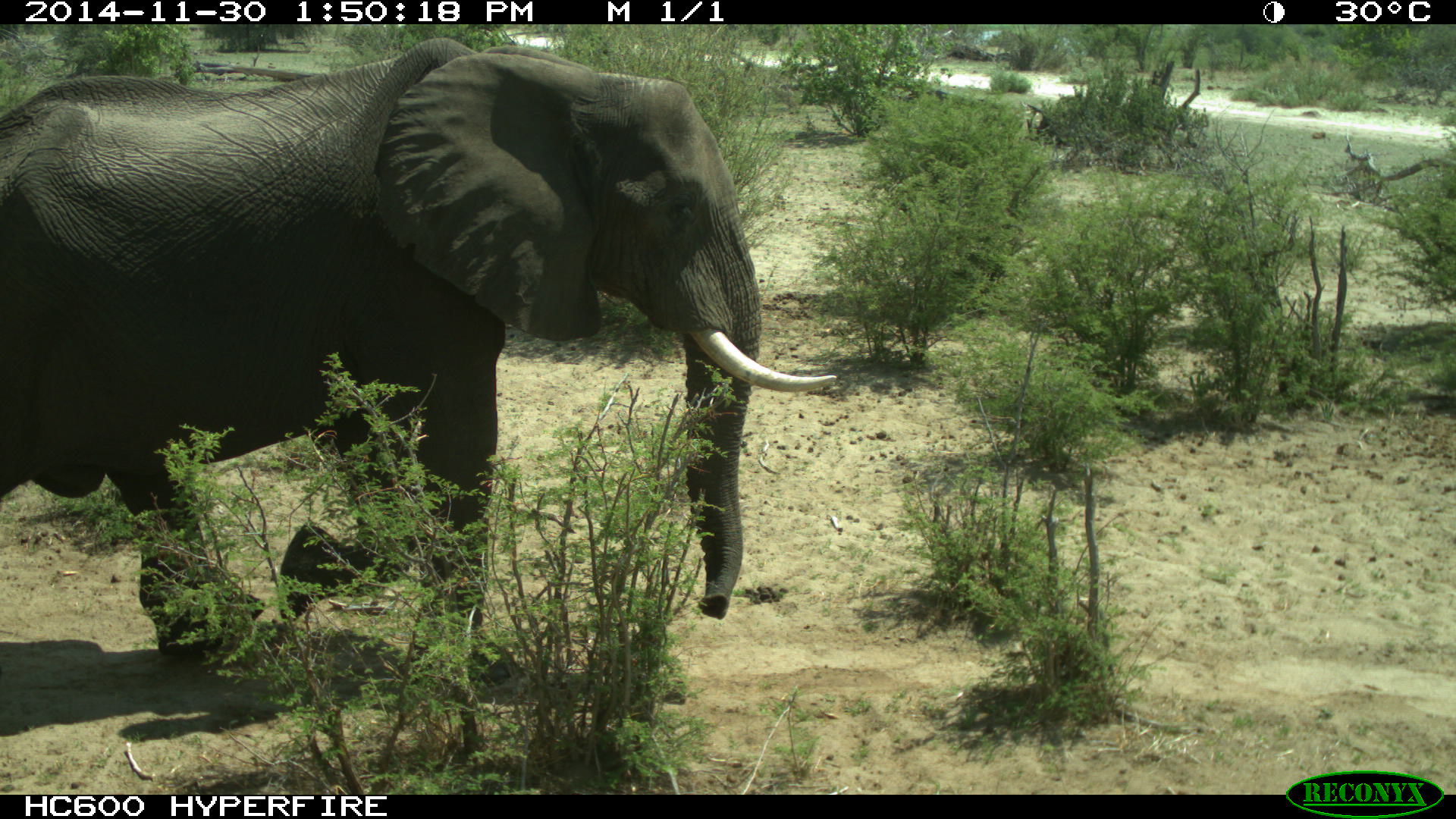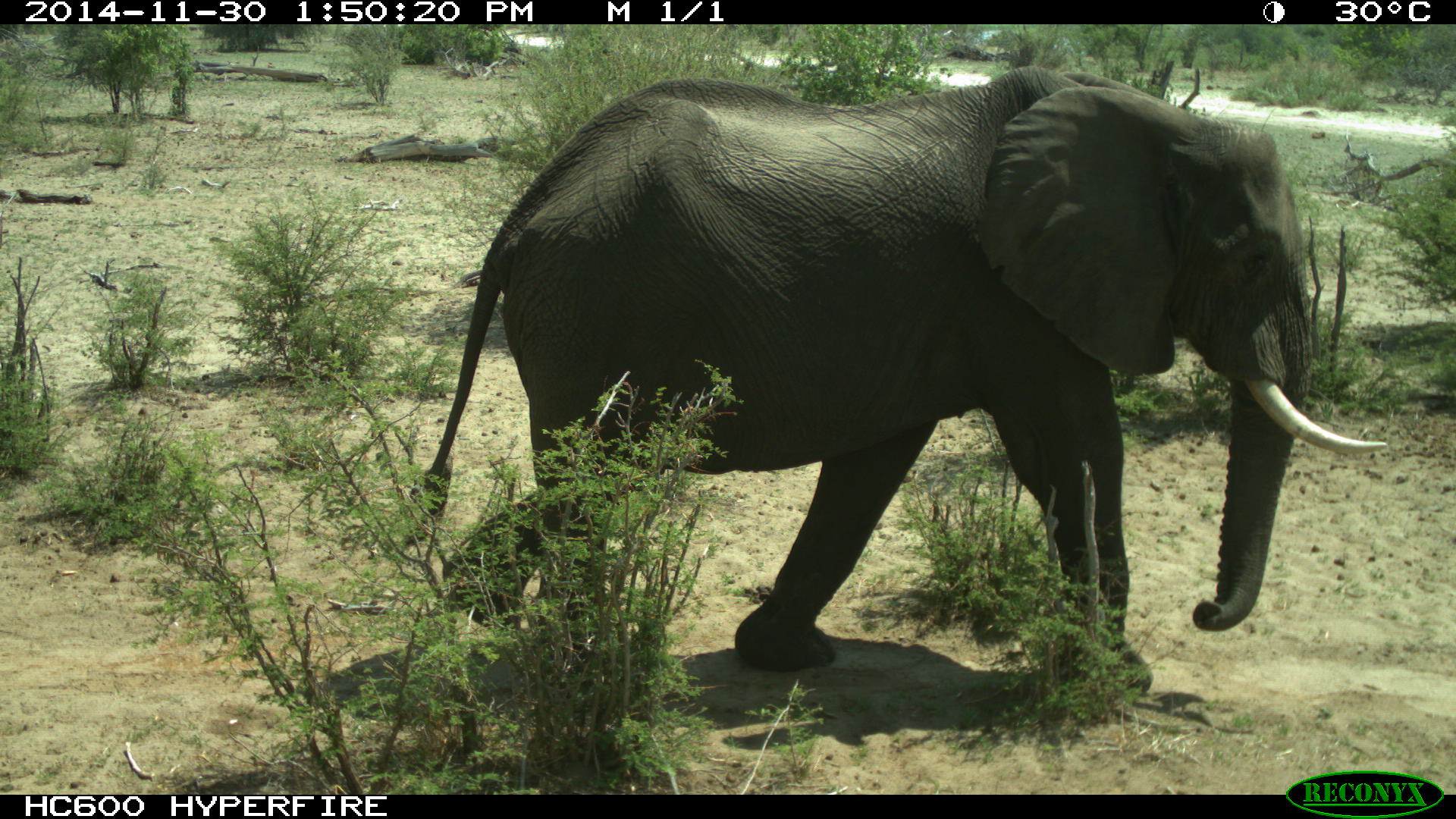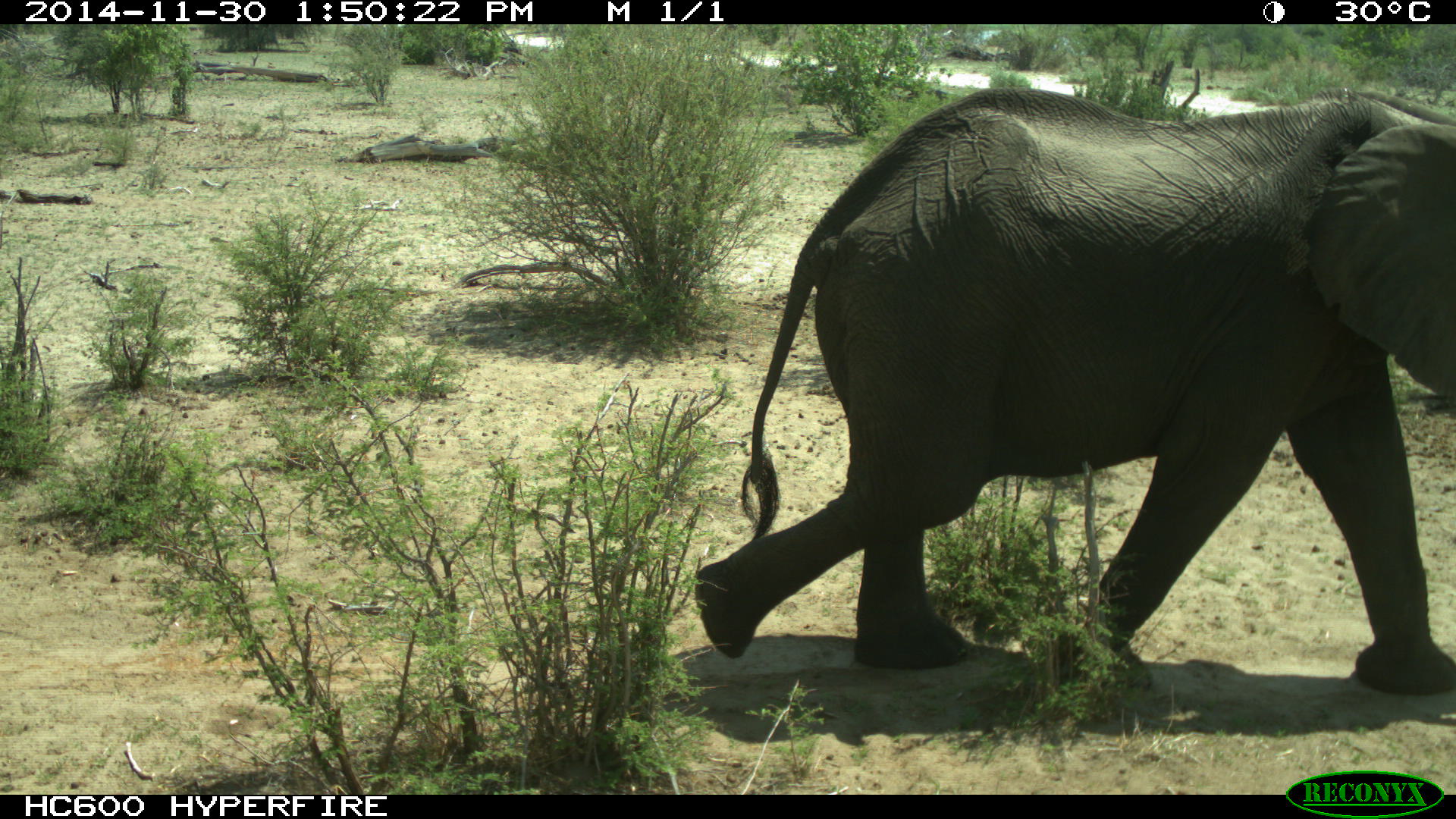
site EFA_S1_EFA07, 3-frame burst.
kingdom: Animalia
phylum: Chordata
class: Mammalia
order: Proboscidea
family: Elephantidae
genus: Loxodonta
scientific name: Loxodonta africana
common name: african bush elephant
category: elephant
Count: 1.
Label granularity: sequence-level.